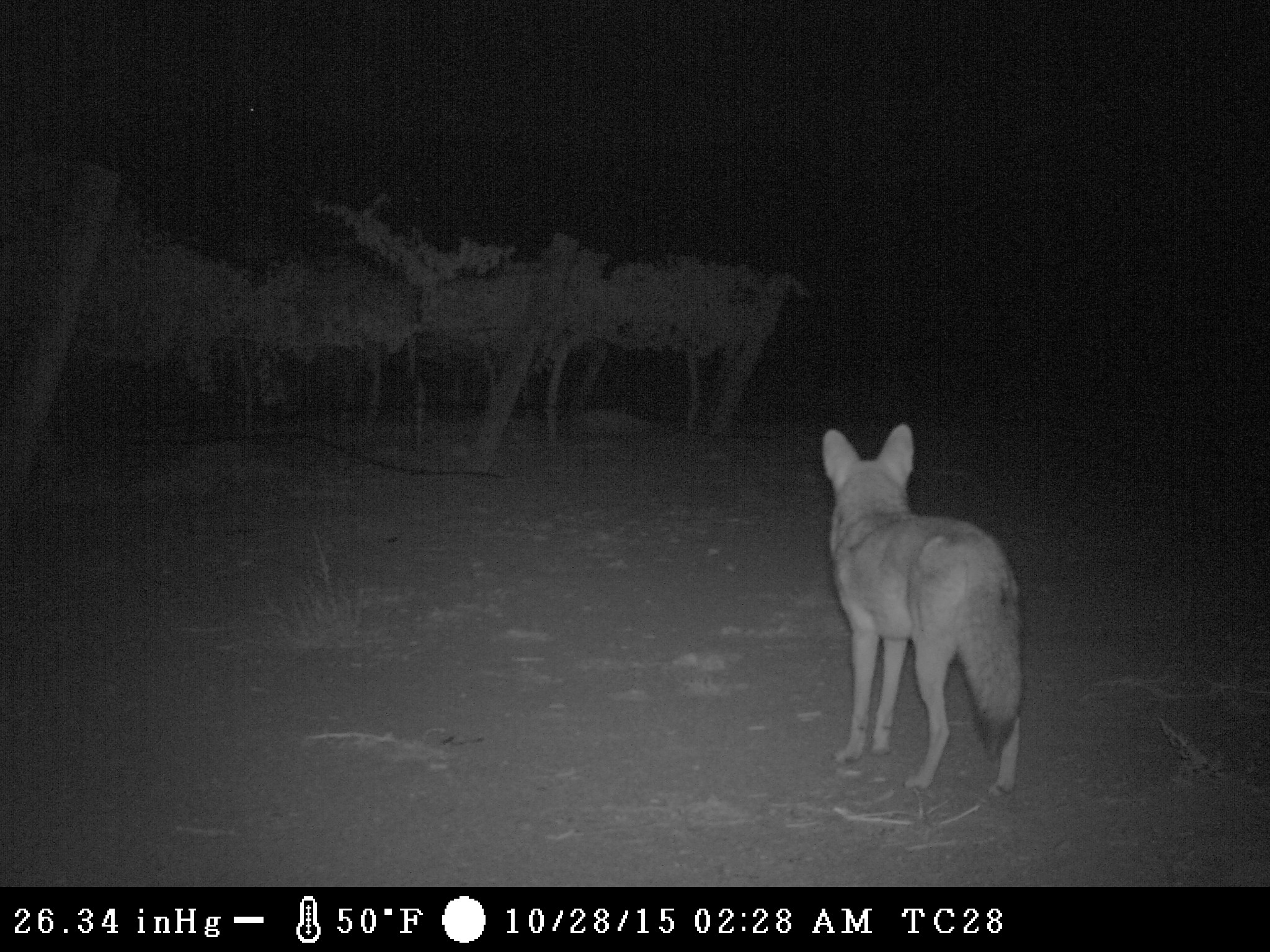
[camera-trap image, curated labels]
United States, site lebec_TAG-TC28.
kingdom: Animalia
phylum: Chordata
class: Mammalia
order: Carnivora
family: Canidae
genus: Canis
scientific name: Canis latrans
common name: coyote